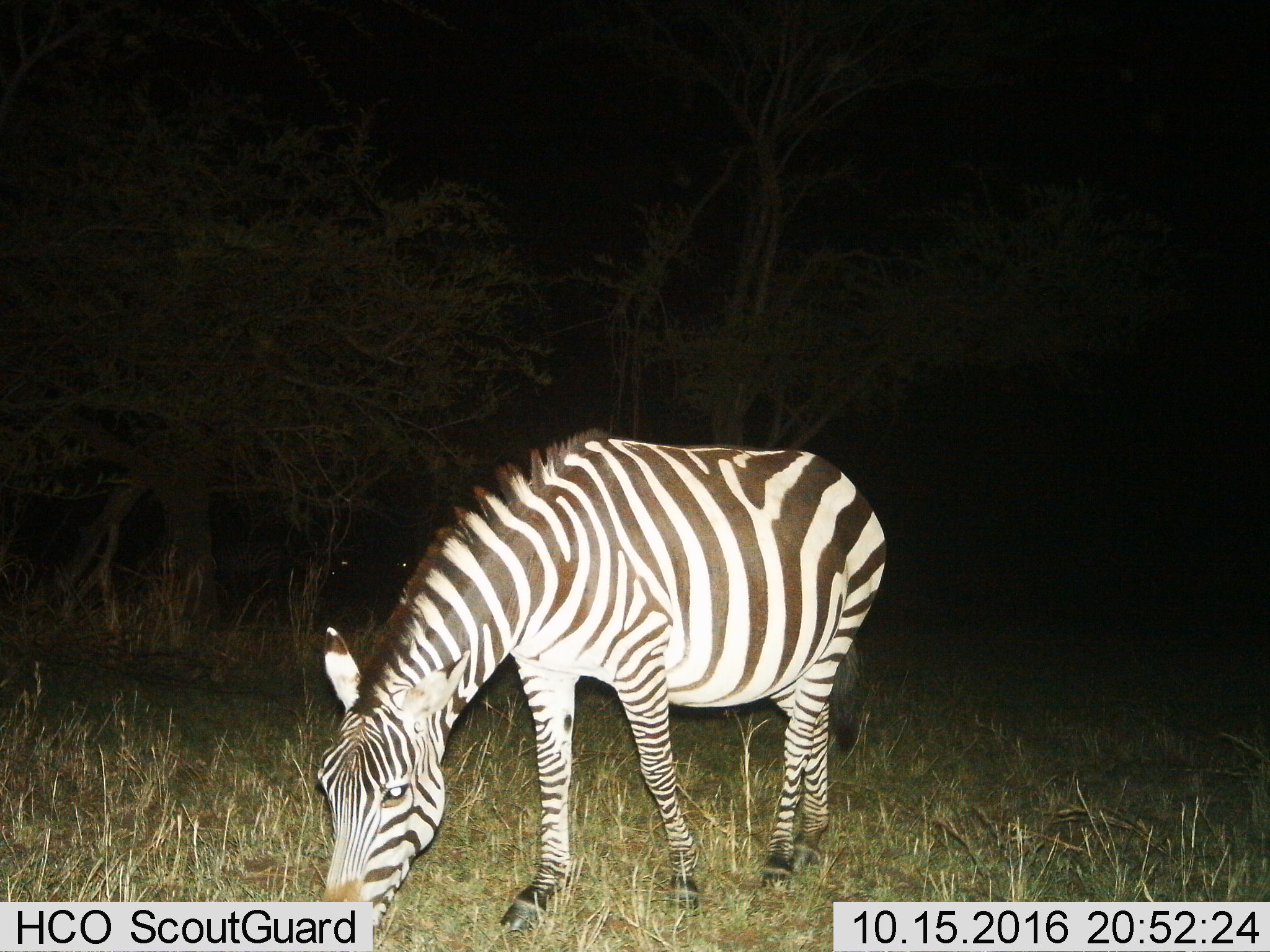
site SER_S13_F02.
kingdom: Animalia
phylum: Chordata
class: Mammalia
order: Perissodactyla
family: Equidae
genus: Equus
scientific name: Equus quagga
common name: plains zebra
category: zebraplains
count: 1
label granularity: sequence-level